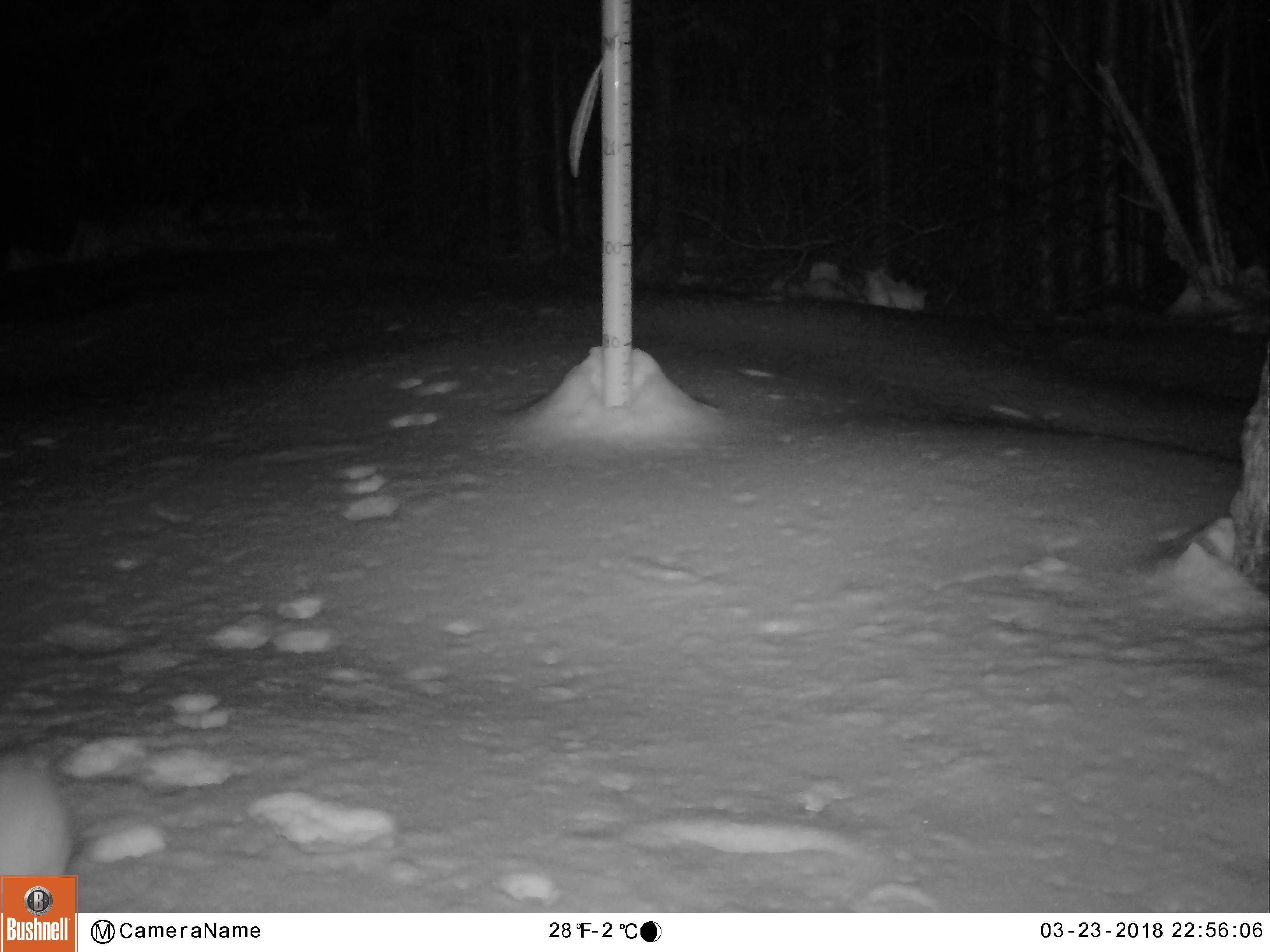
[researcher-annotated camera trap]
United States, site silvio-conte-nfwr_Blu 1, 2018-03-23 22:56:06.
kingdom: Animalia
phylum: Chordata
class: Mammalia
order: Lagomorpha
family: Leporidae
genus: Lepus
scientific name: Lepus americanus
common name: snowshoe hare